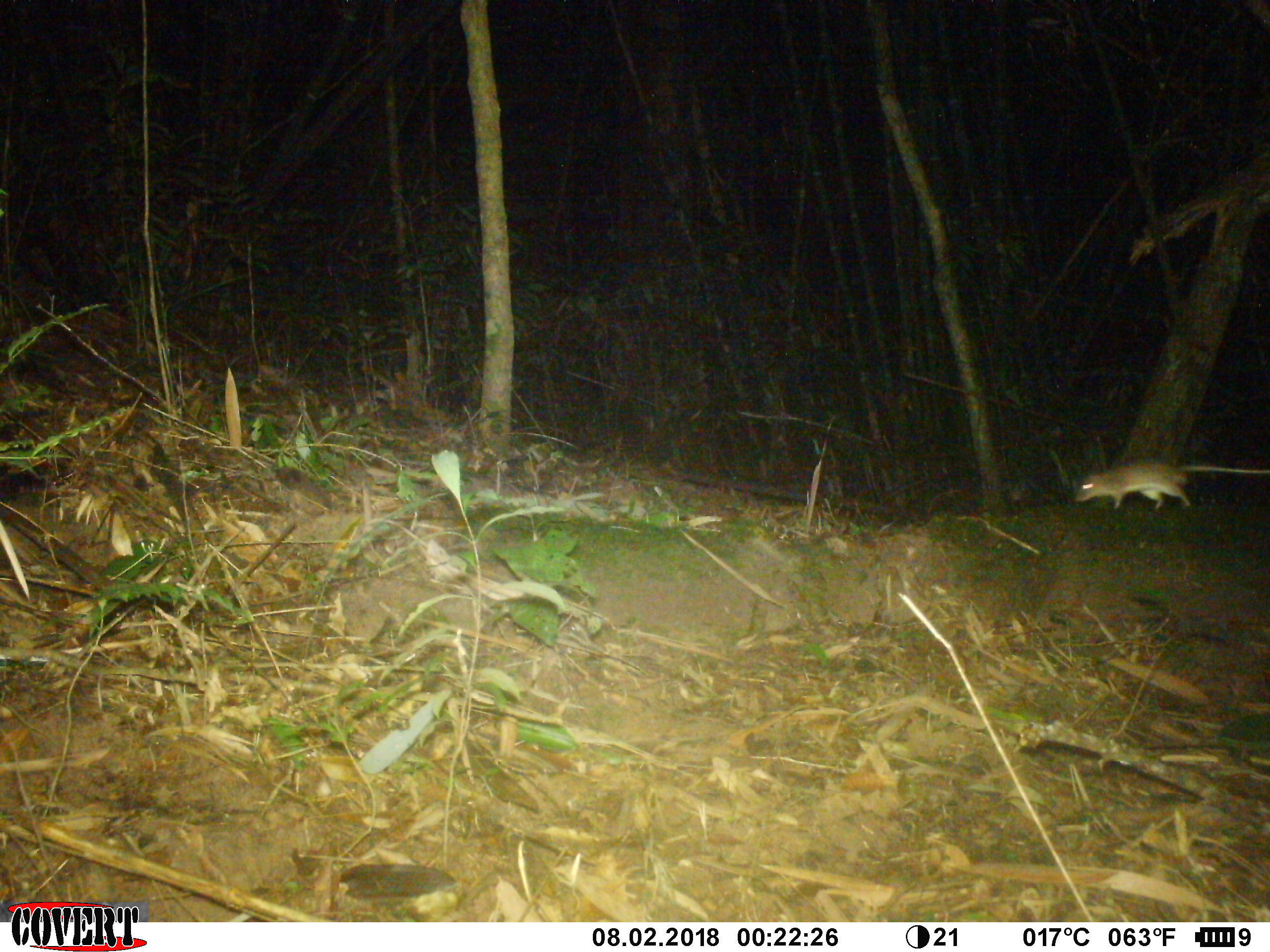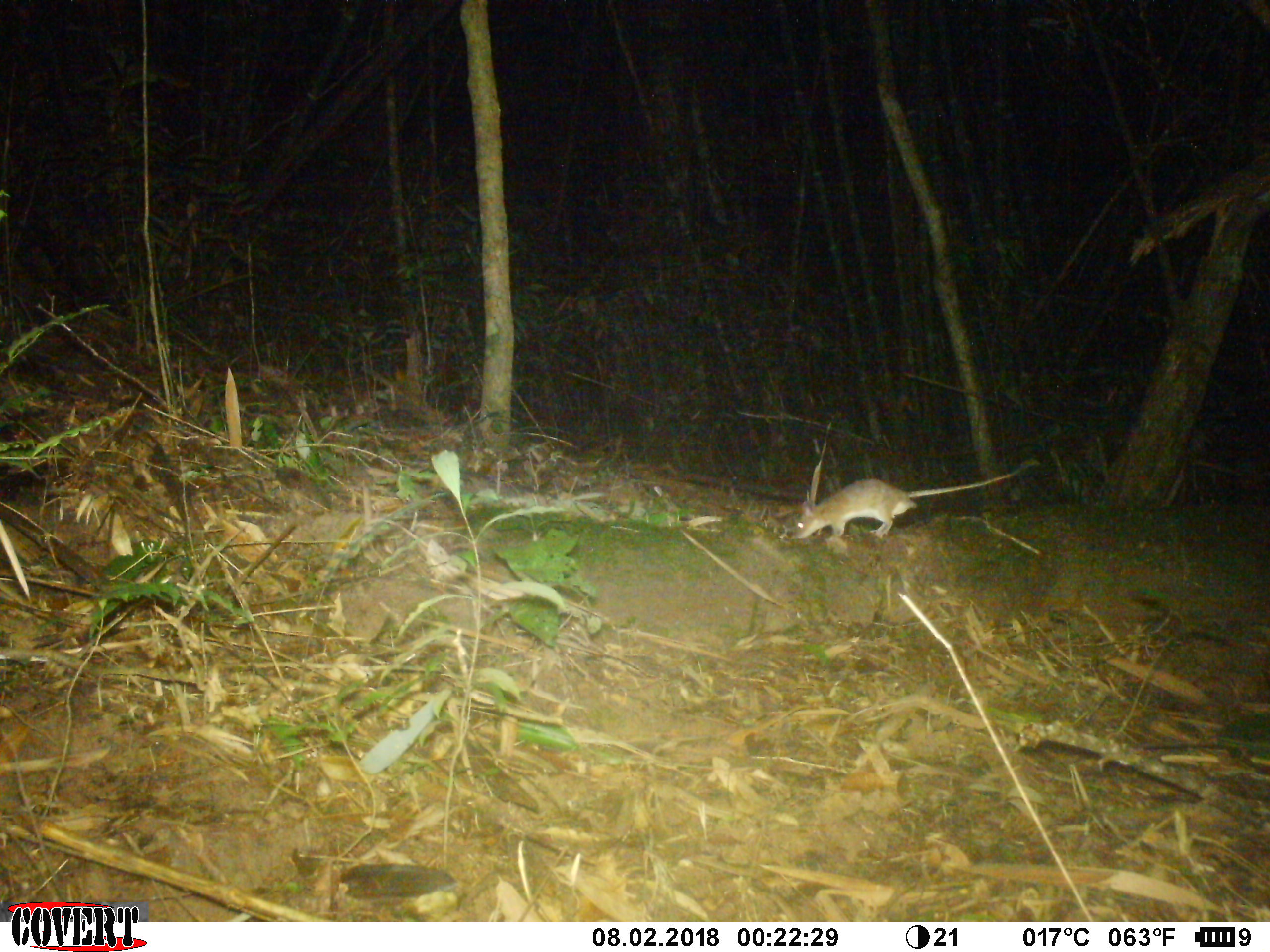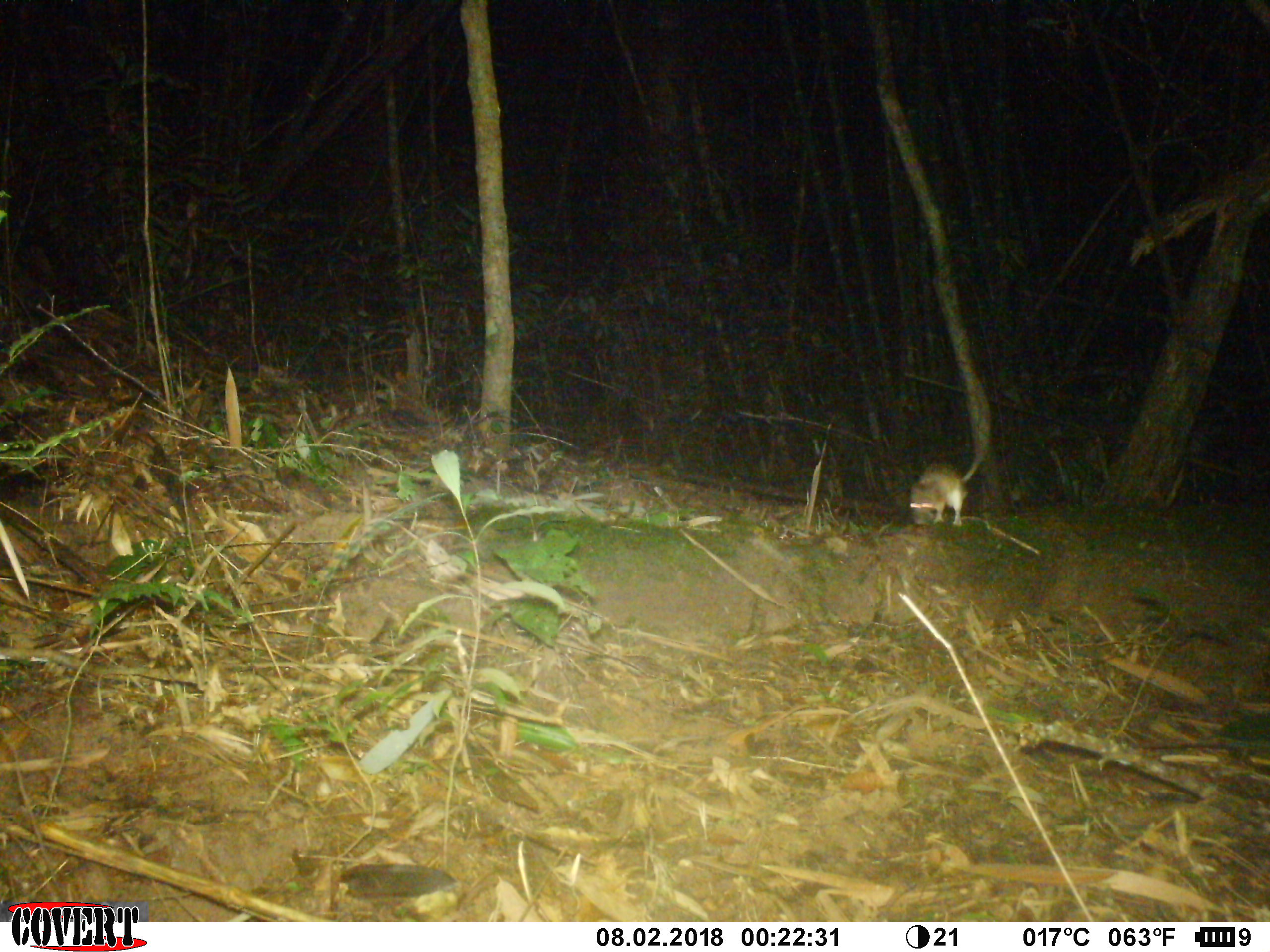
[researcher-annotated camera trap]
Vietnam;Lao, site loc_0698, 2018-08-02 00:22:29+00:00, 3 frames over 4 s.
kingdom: Animalia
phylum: Chordata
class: Mammalia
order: Rodentia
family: Muridae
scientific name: Muridae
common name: old-world mice and rats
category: unidentified murid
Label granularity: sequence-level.